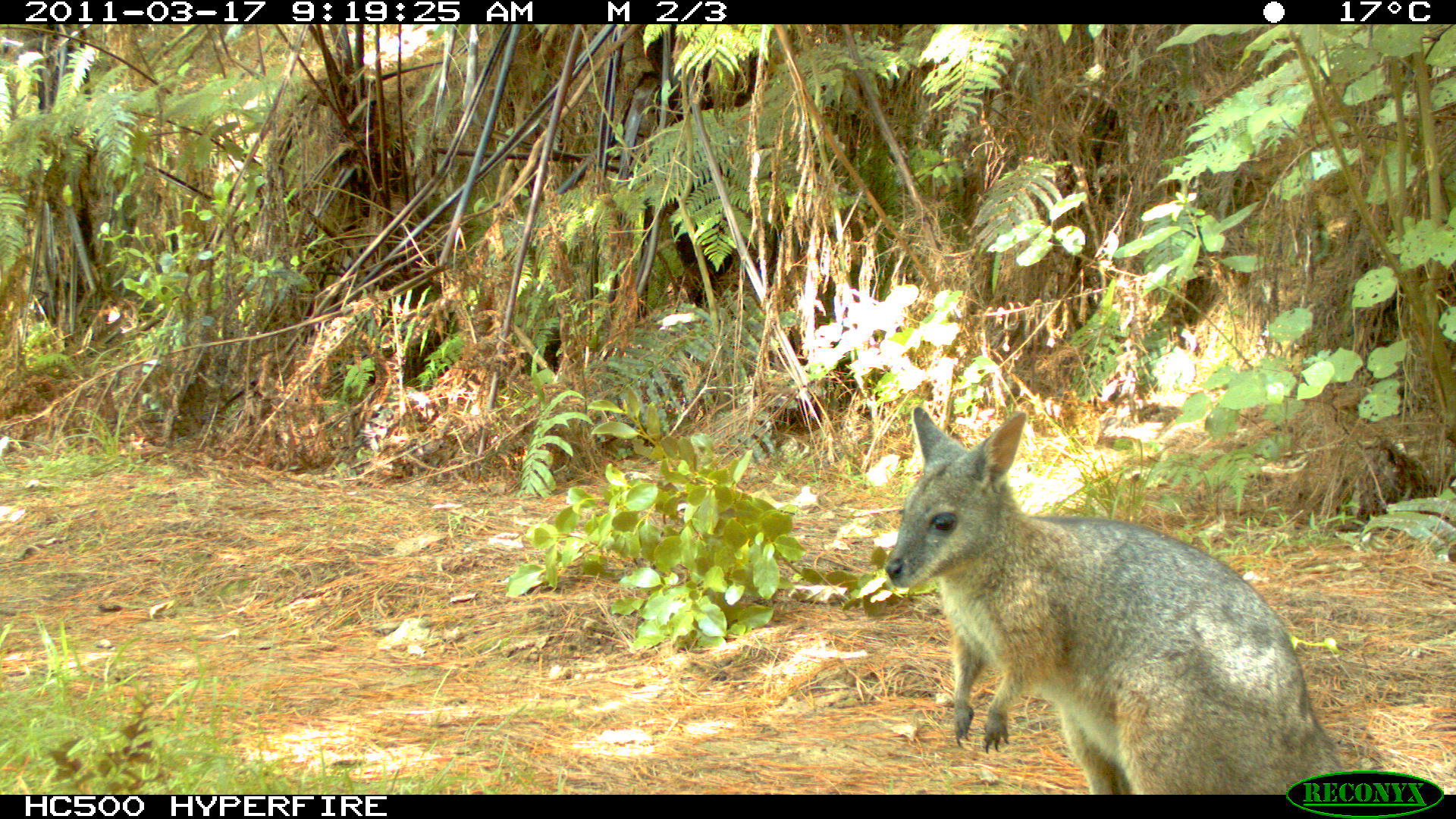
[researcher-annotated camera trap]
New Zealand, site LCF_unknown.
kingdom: Animalia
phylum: Chordata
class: Mammalia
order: Diprotodontia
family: Macropodidae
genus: Notamacropus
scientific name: Notamacropus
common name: wallaby